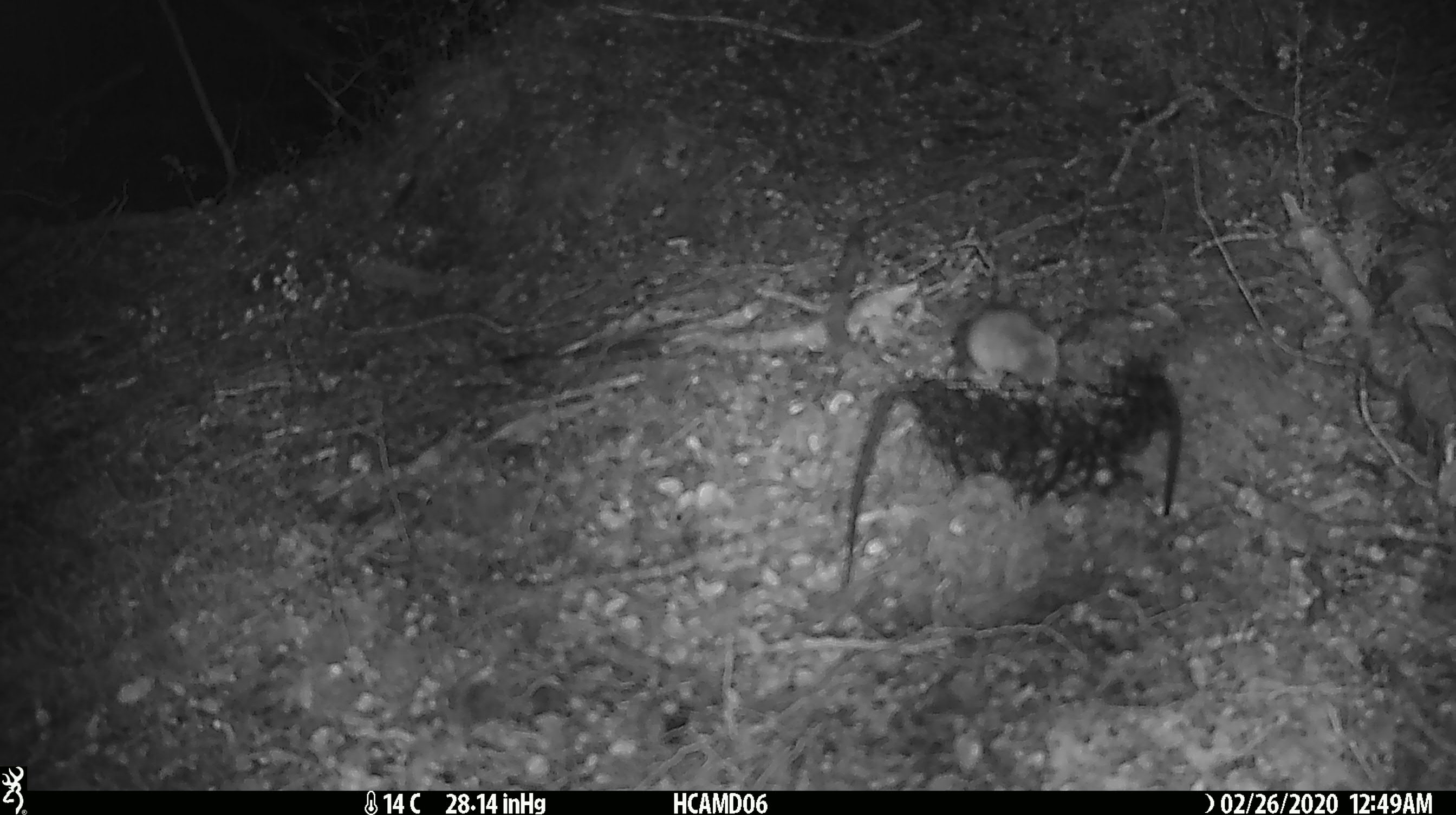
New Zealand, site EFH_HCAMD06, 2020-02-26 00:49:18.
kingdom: Animalia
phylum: Chordata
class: Mammalia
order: Rodentia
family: Muridae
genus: Mus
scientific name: Mus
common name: mouse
Mouse (Mus).